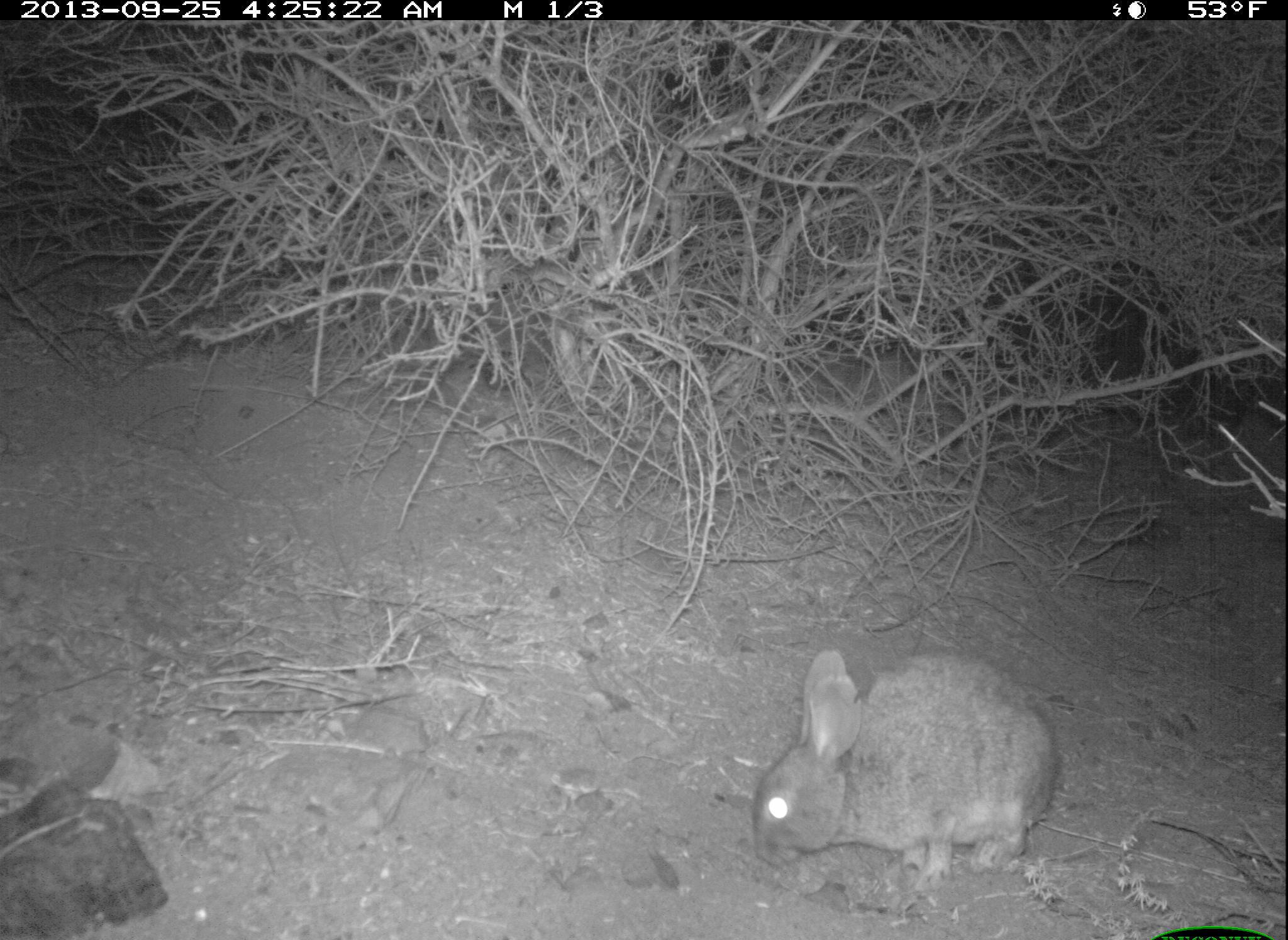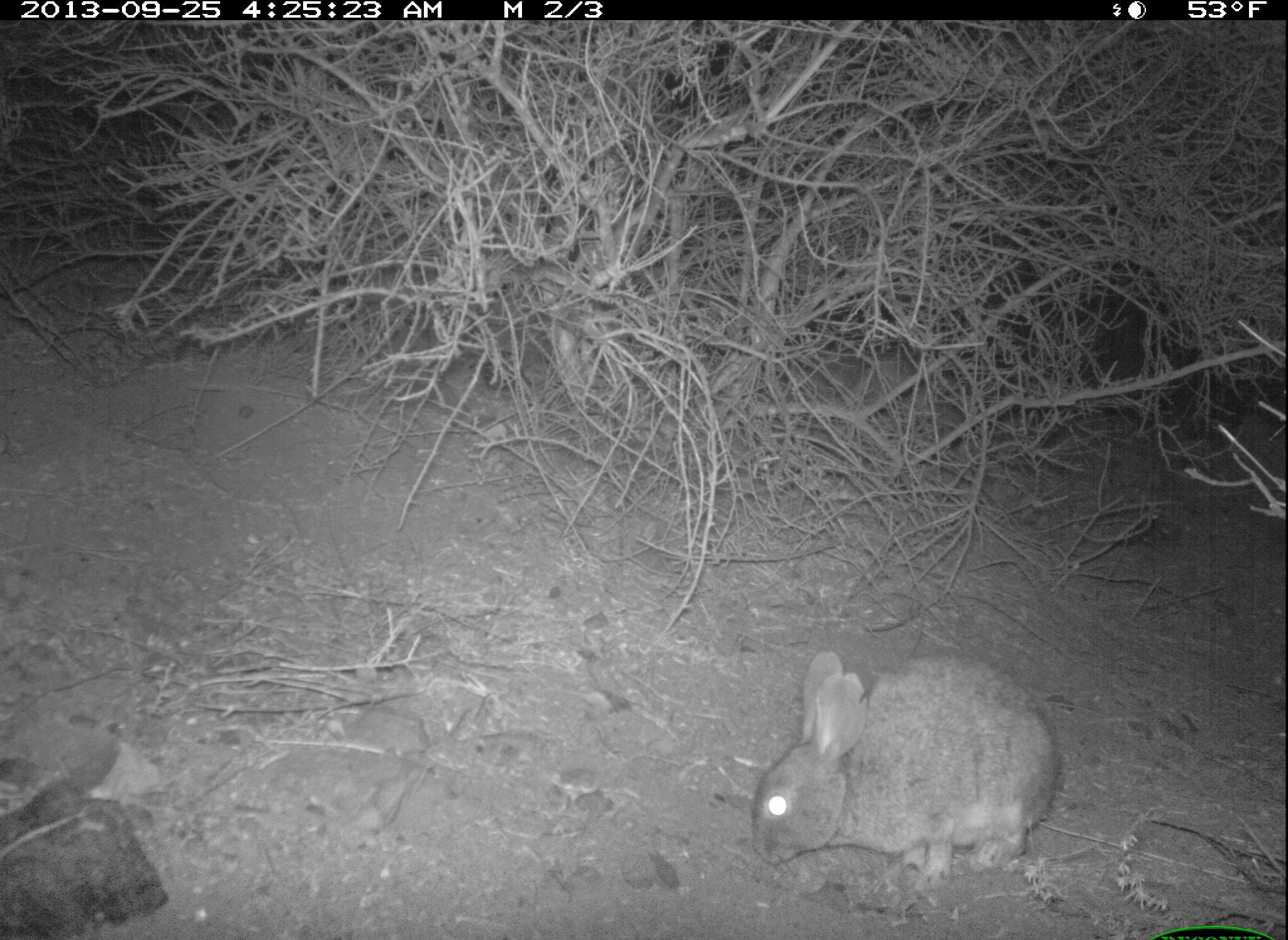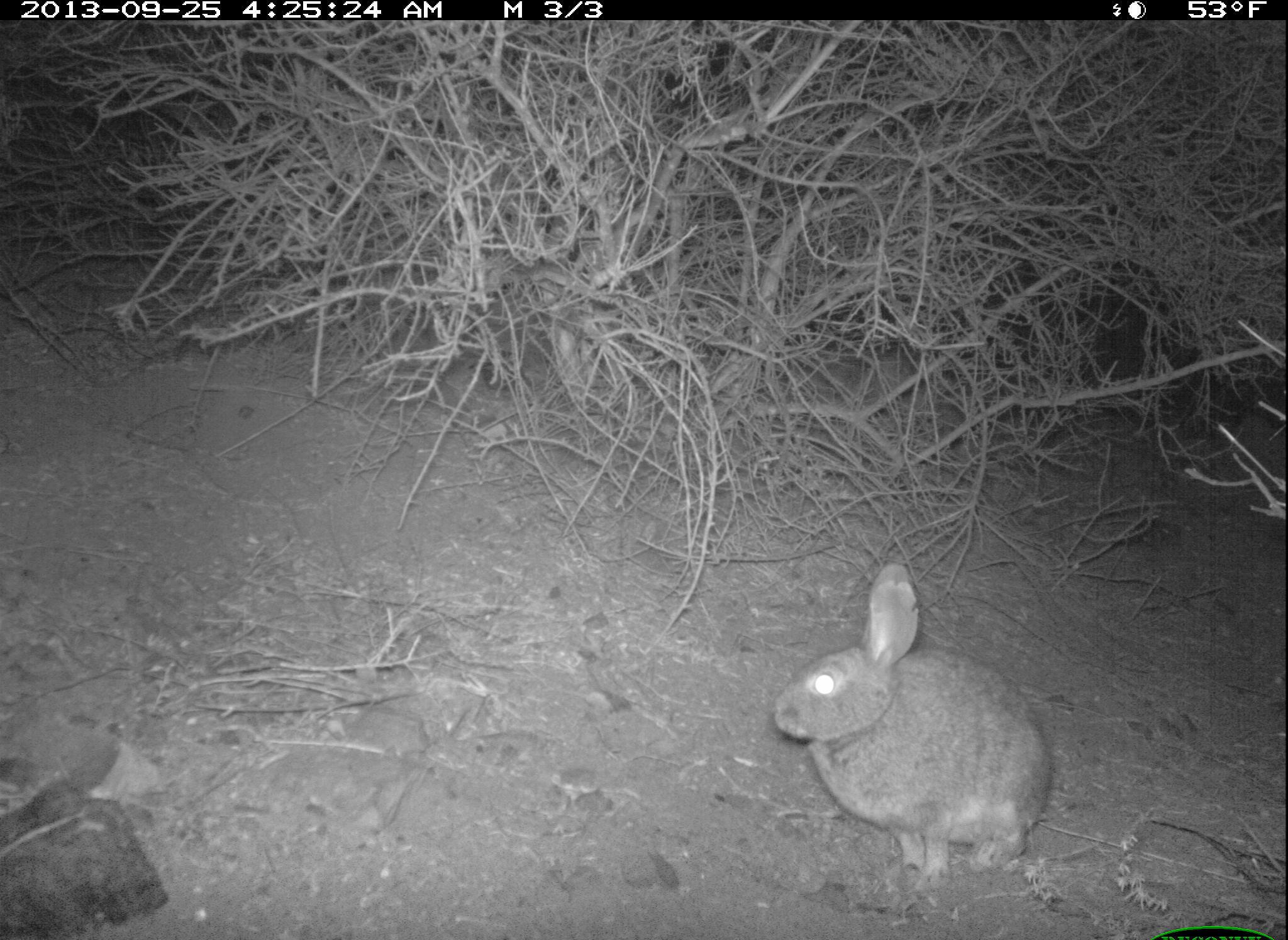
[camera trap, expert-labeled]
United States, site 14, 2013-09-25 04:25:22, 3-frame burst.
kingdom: Animalia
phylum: Chordata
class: Mammalia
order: Lagomorpha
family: Leporidae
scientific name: Leporidae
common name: rabbits and hares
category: rabbit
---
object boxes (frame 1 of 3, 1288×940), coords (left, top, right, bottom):
rabbit: (748, 648, 1060, 896)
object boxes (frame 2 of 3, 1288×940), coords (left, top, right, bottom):
rabbit: (753, 649, 1056, 897)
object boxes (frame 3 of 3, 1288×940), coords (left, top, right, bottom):
rabbit: (776, 561, 1054, 896)